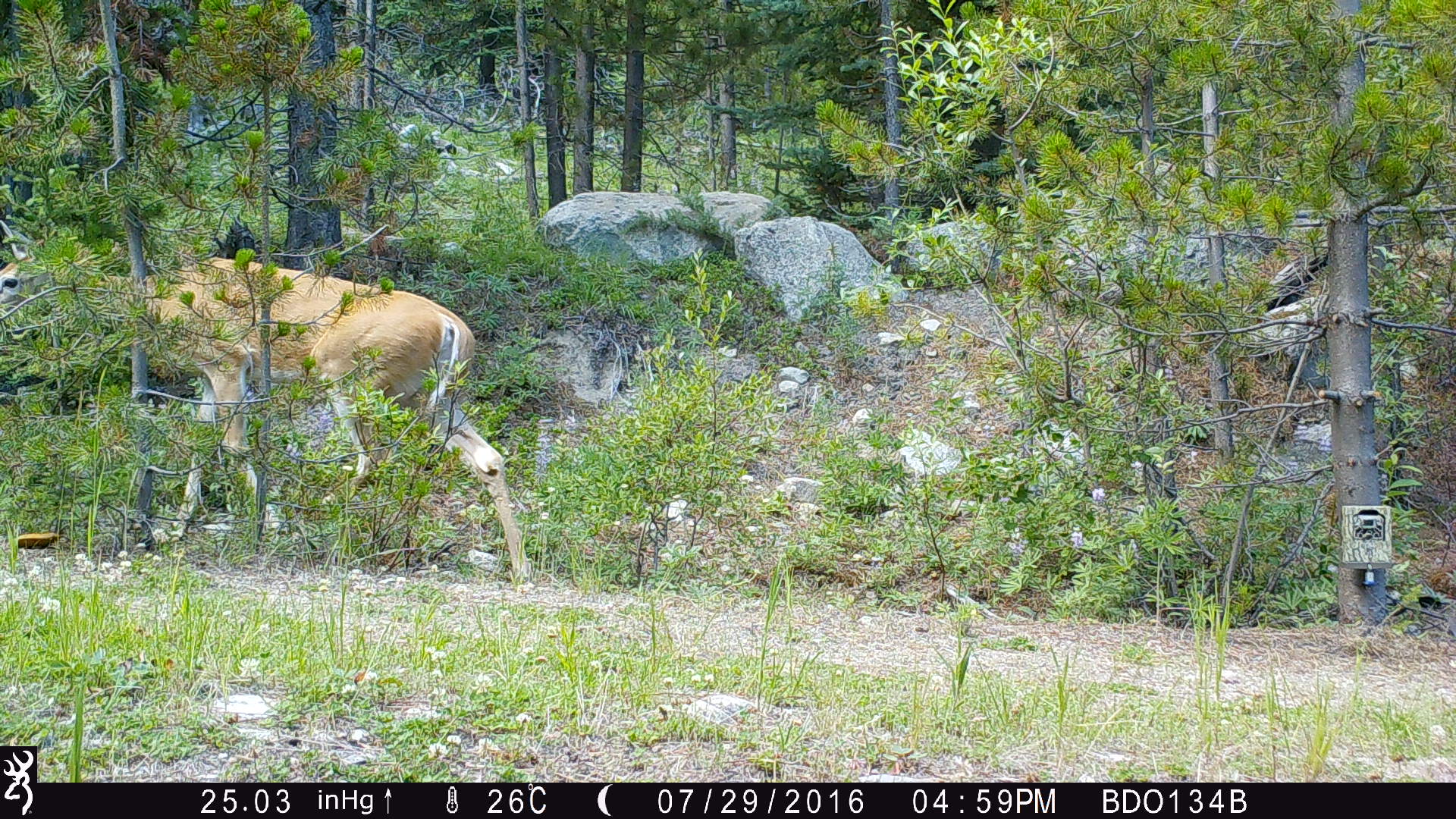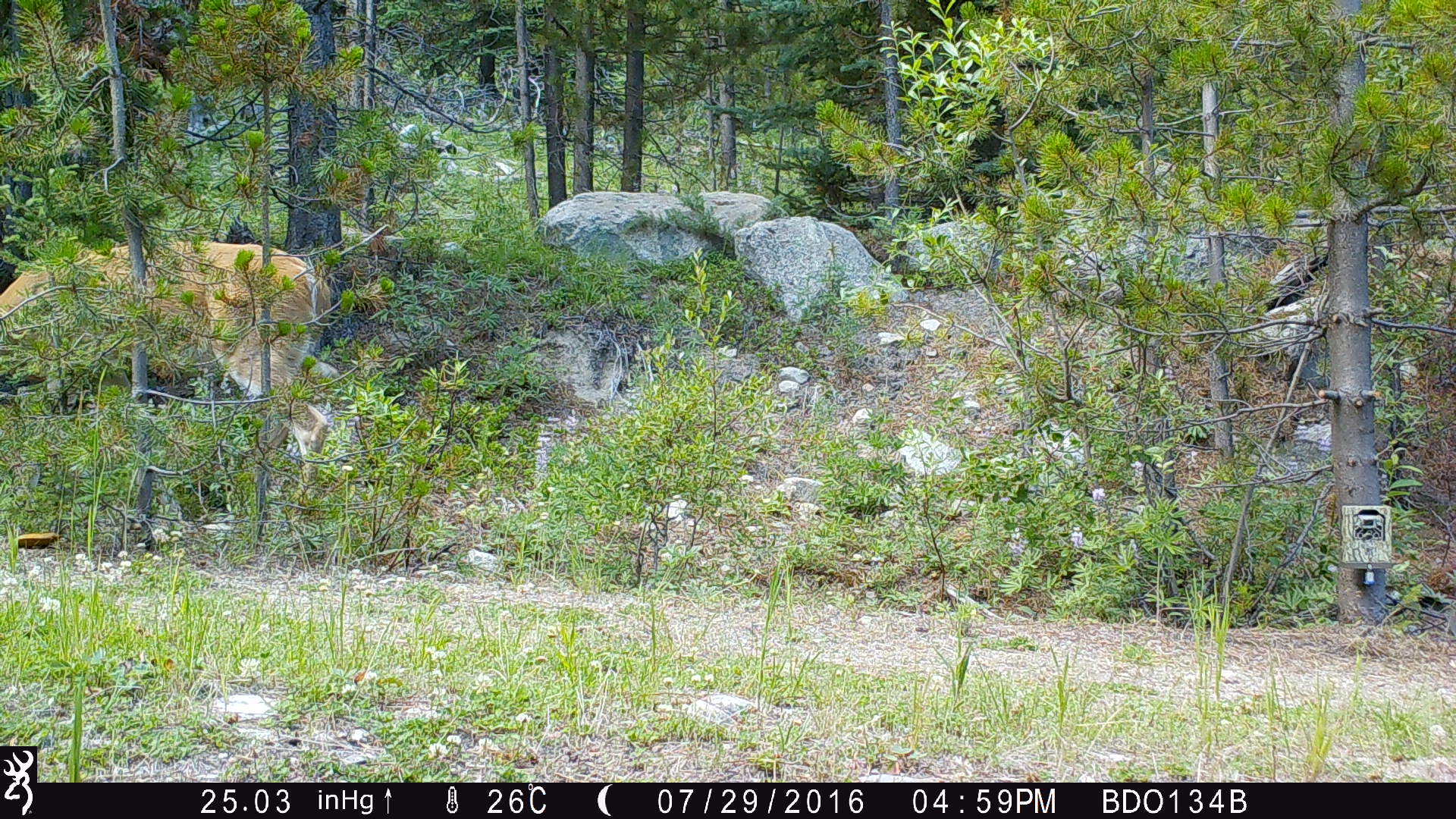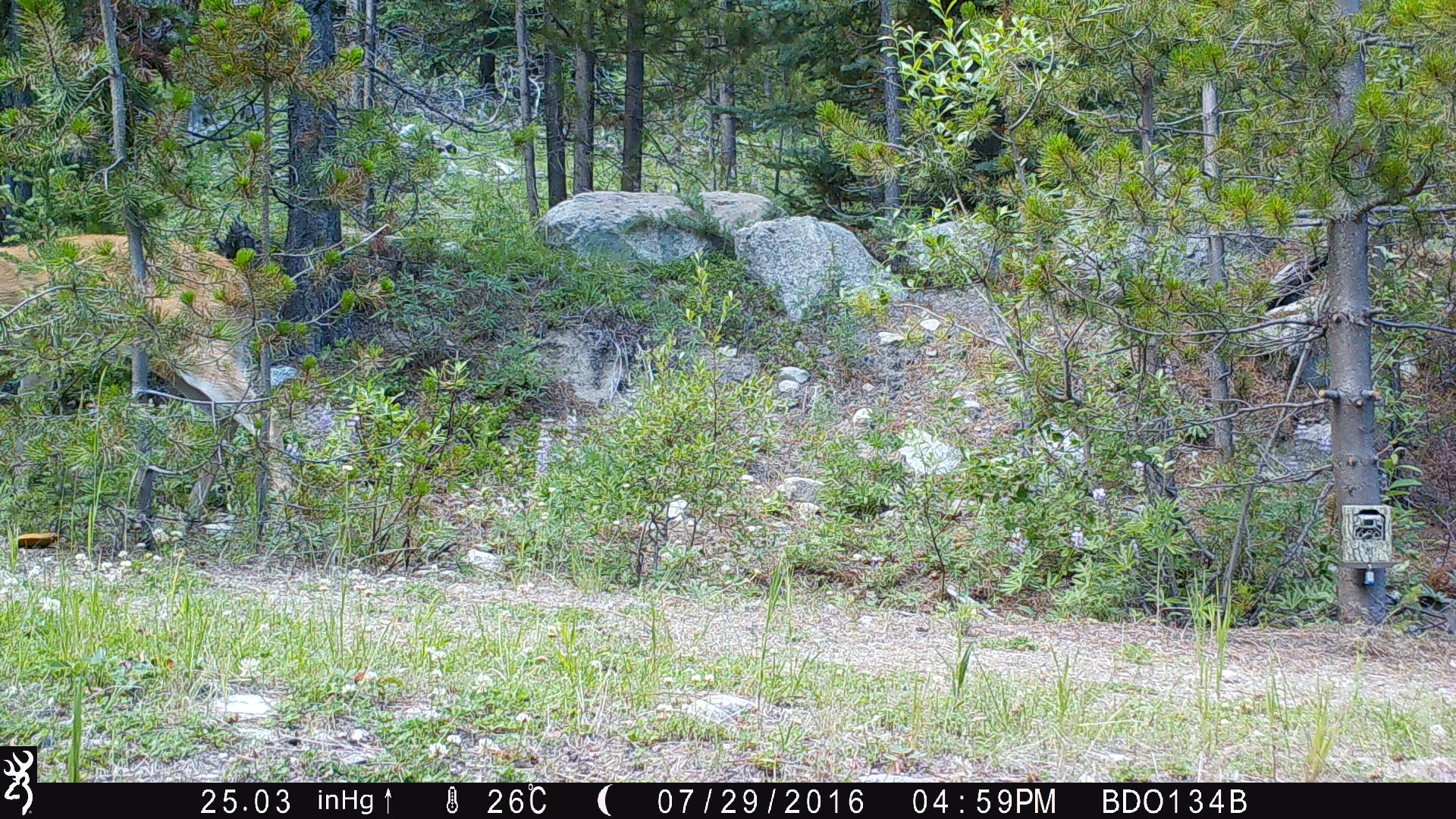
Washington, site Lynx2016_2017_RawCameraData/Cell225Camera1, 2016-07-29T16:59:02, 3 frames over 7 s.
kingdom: Animalia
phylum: Chordata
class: Mammalia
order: Artiodactyla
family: Cervidae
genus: Odocoileus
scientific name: Odocoileus virginianus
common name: white-tailed deer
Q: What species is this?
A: Odocoileus virginianus (white-tailed deer).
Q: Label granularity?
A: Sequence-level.